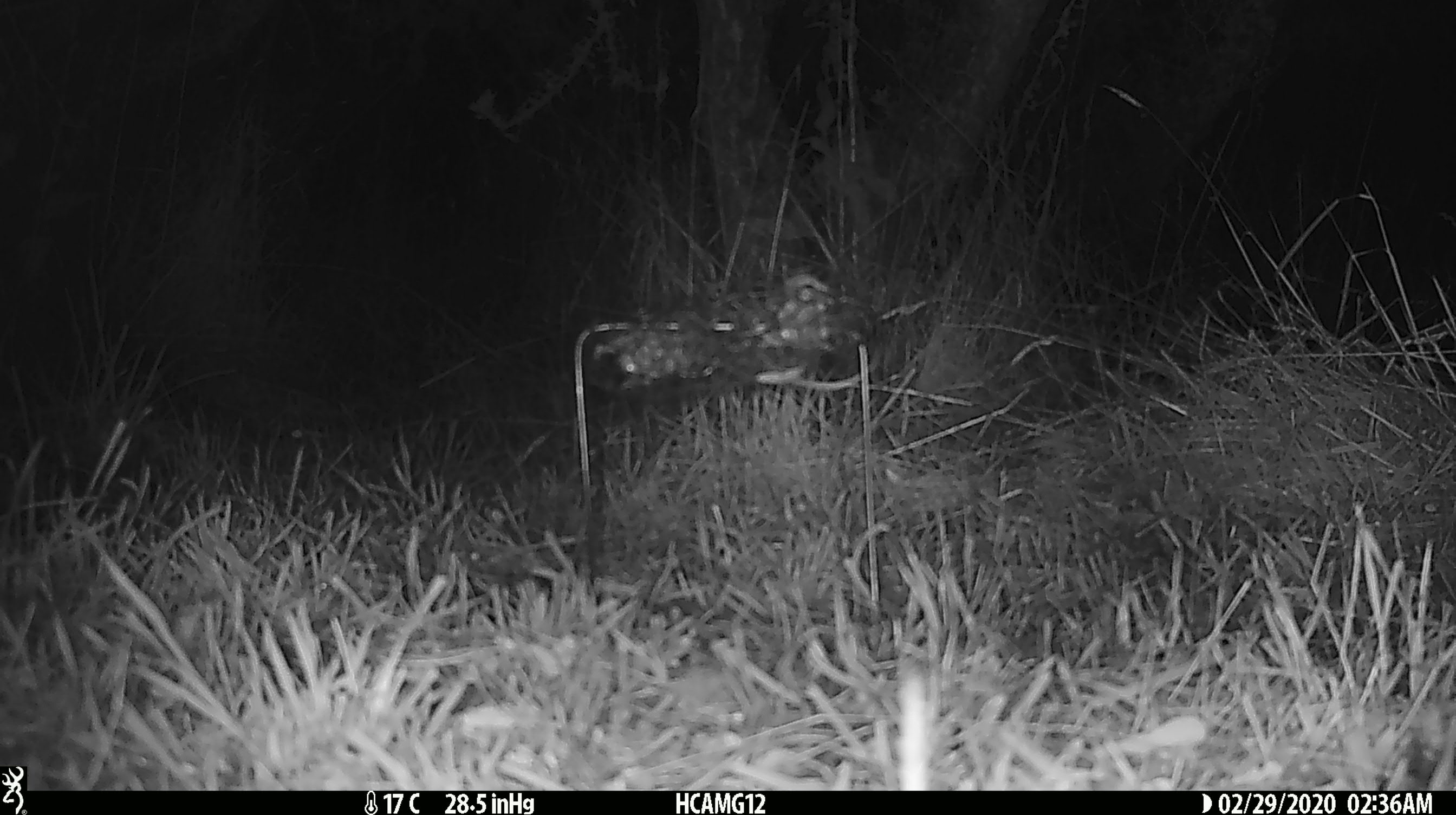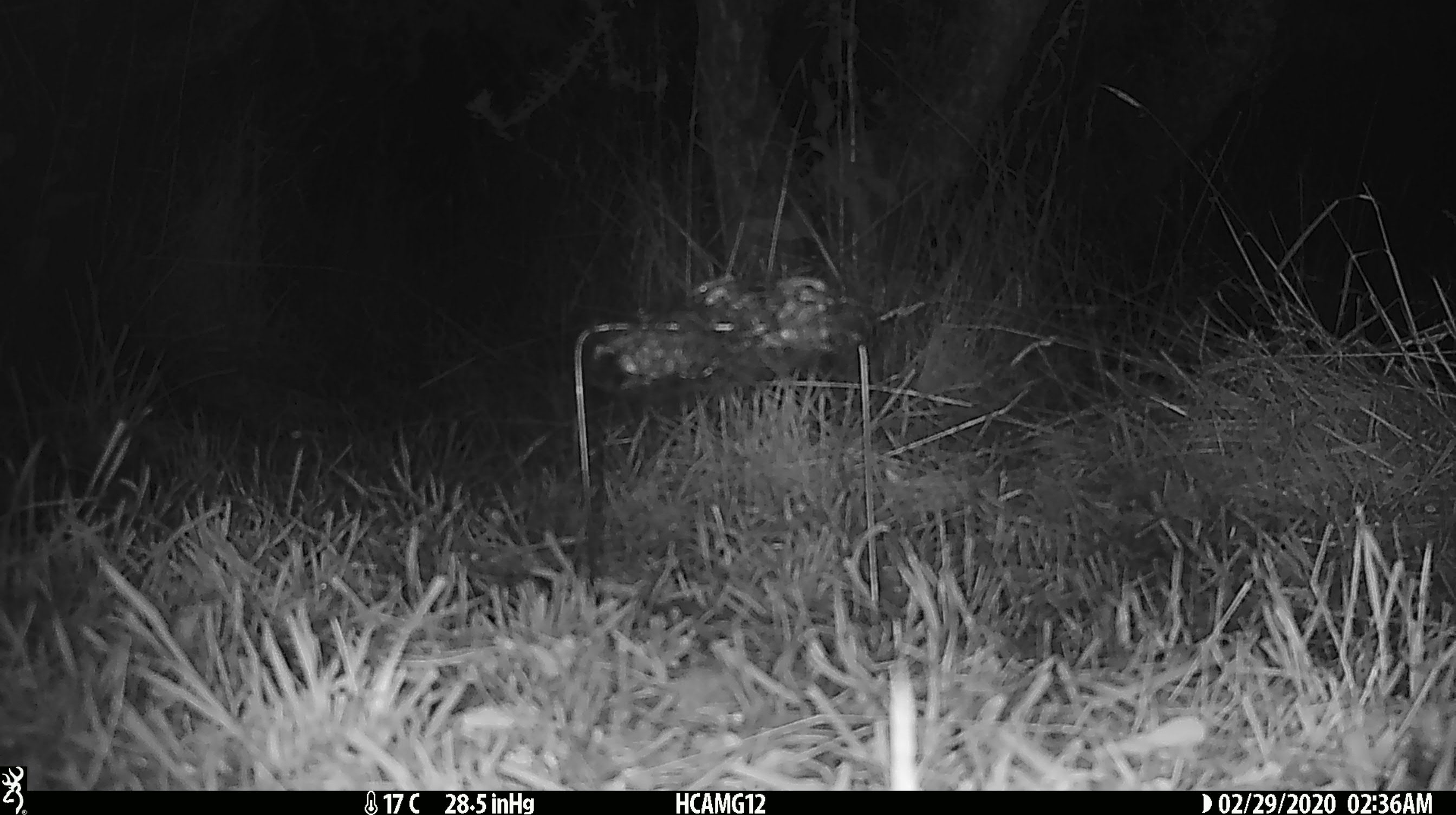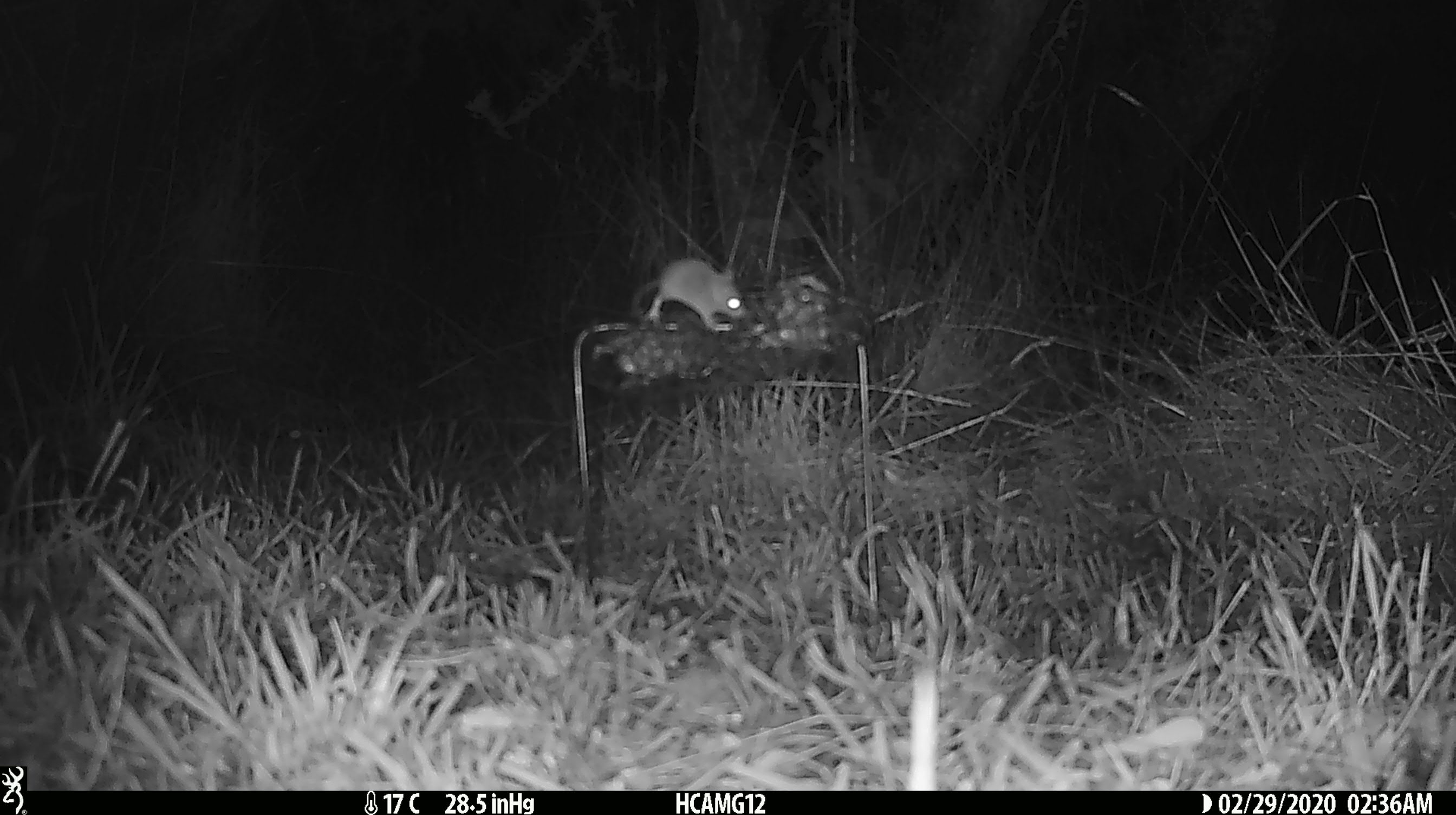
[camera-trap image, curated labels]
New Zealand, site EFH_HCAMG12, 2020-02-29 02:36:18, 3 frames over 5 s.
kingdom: Animalia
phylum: Chordata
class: Mammalia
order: Rodentia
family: Muridae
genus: Mus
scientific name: Mus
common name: mouse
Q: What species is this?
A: Mouse (Mus).